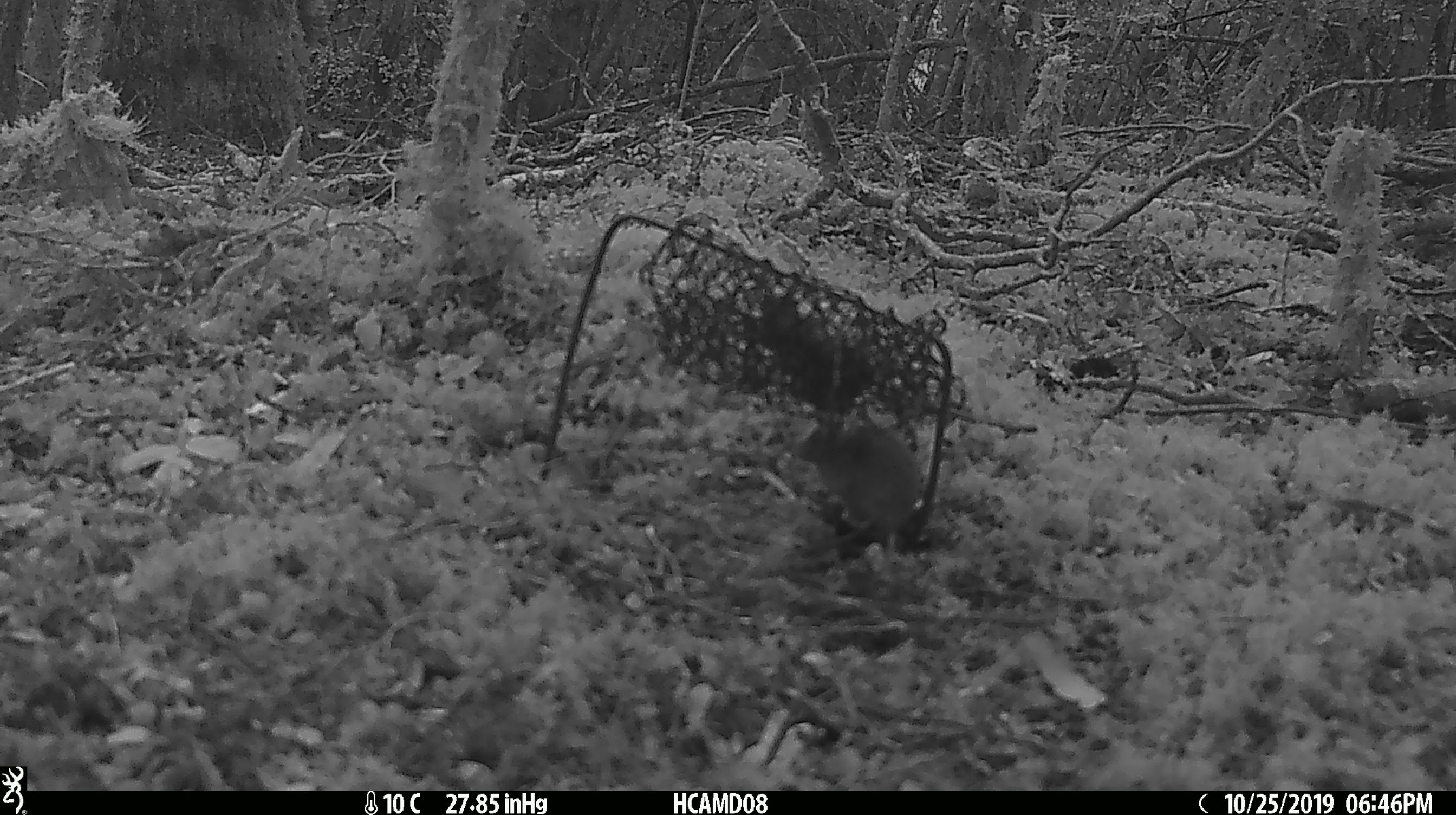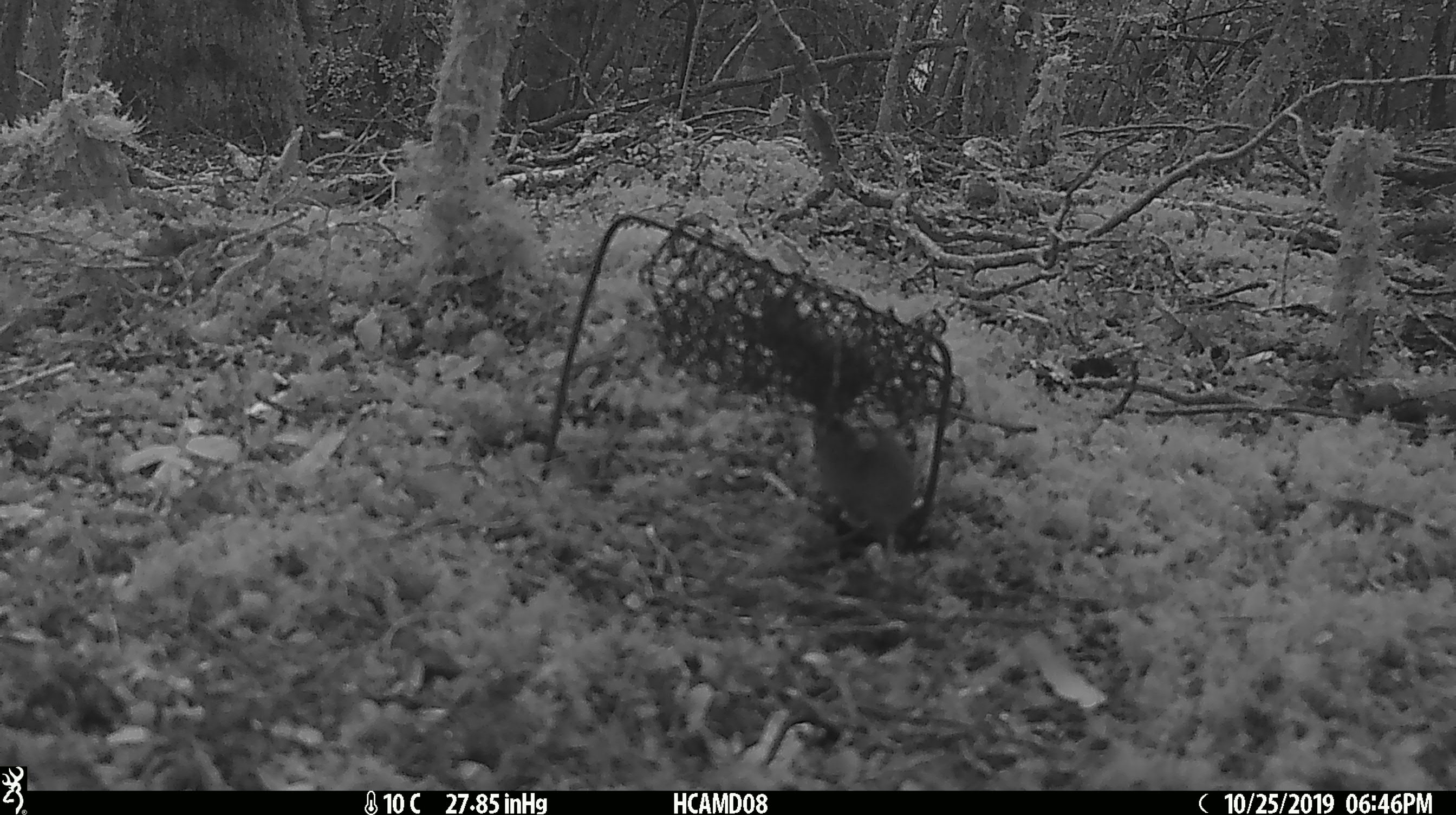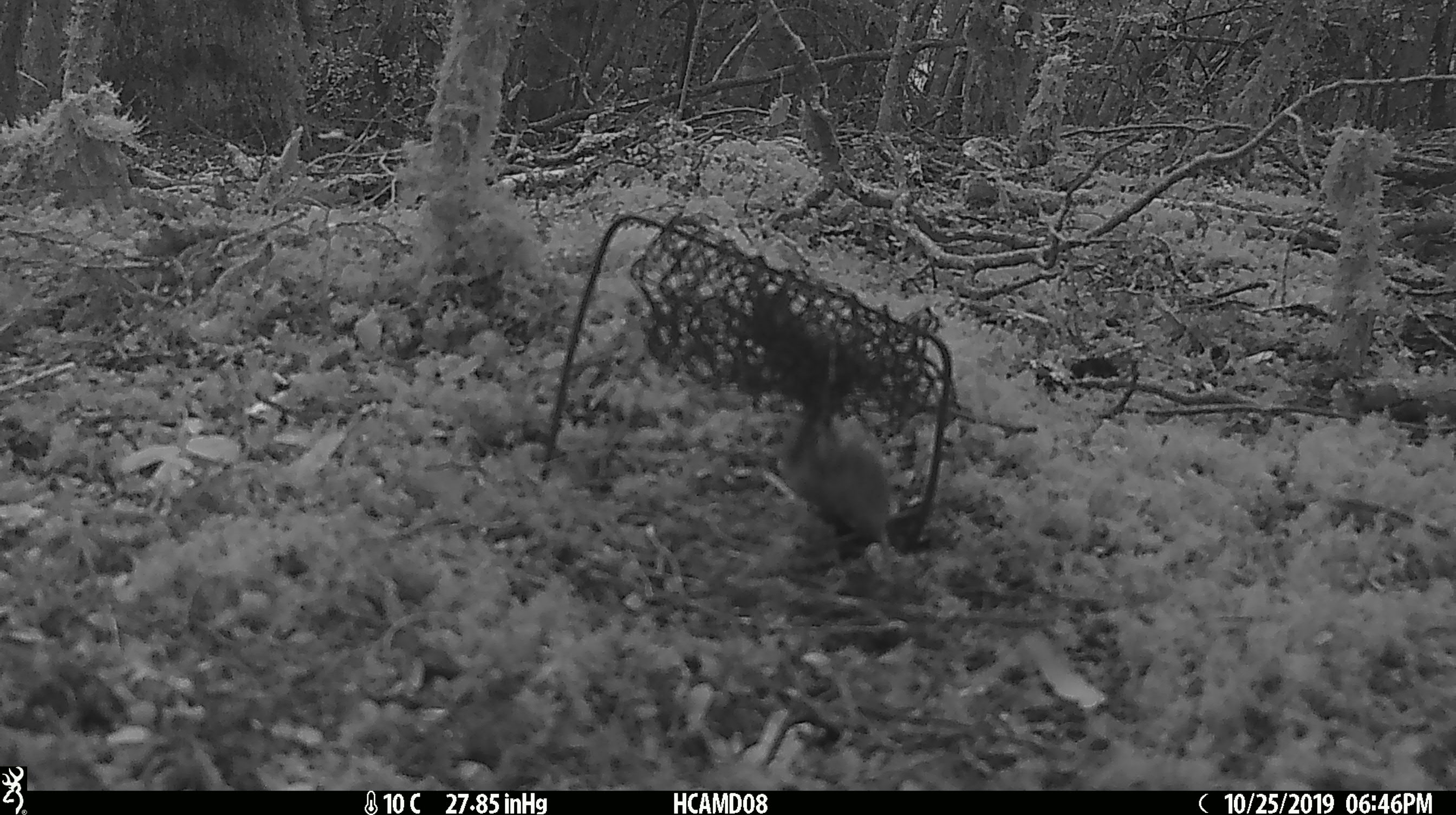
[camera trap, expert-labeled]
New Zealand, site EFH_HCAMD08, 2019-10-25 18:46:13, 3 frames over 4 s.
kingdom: Animalia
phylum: Chordata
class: Mammalia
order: Rodentia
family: Muridae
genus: Mus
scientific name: Mus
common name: mouse